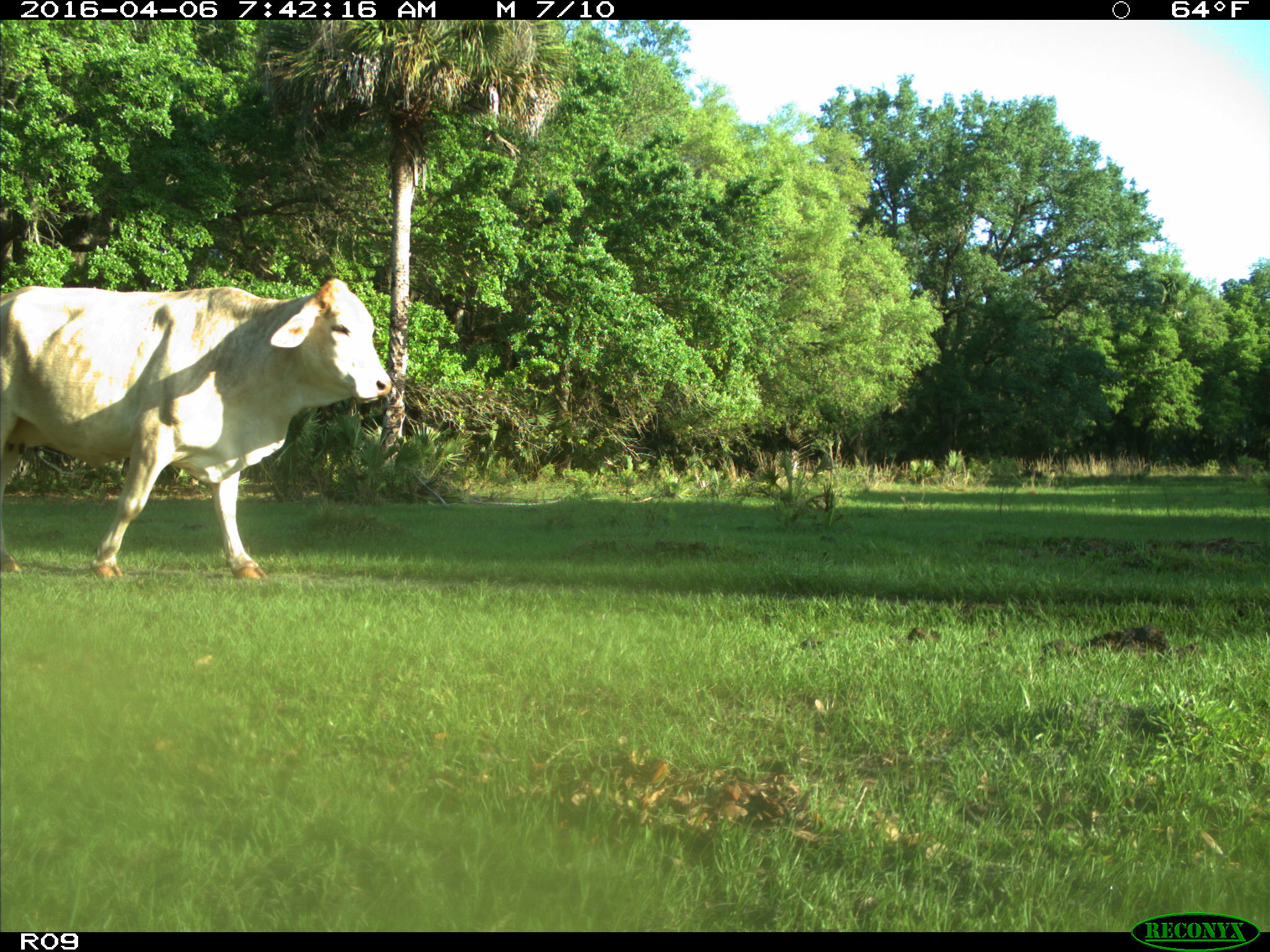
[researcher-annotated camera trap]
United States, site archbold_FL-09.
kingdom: Animalia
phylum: Chordata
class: Mammalia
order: Artiodactyla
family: Bovidae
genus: Bos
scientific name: Bos taurus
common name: domestic cow